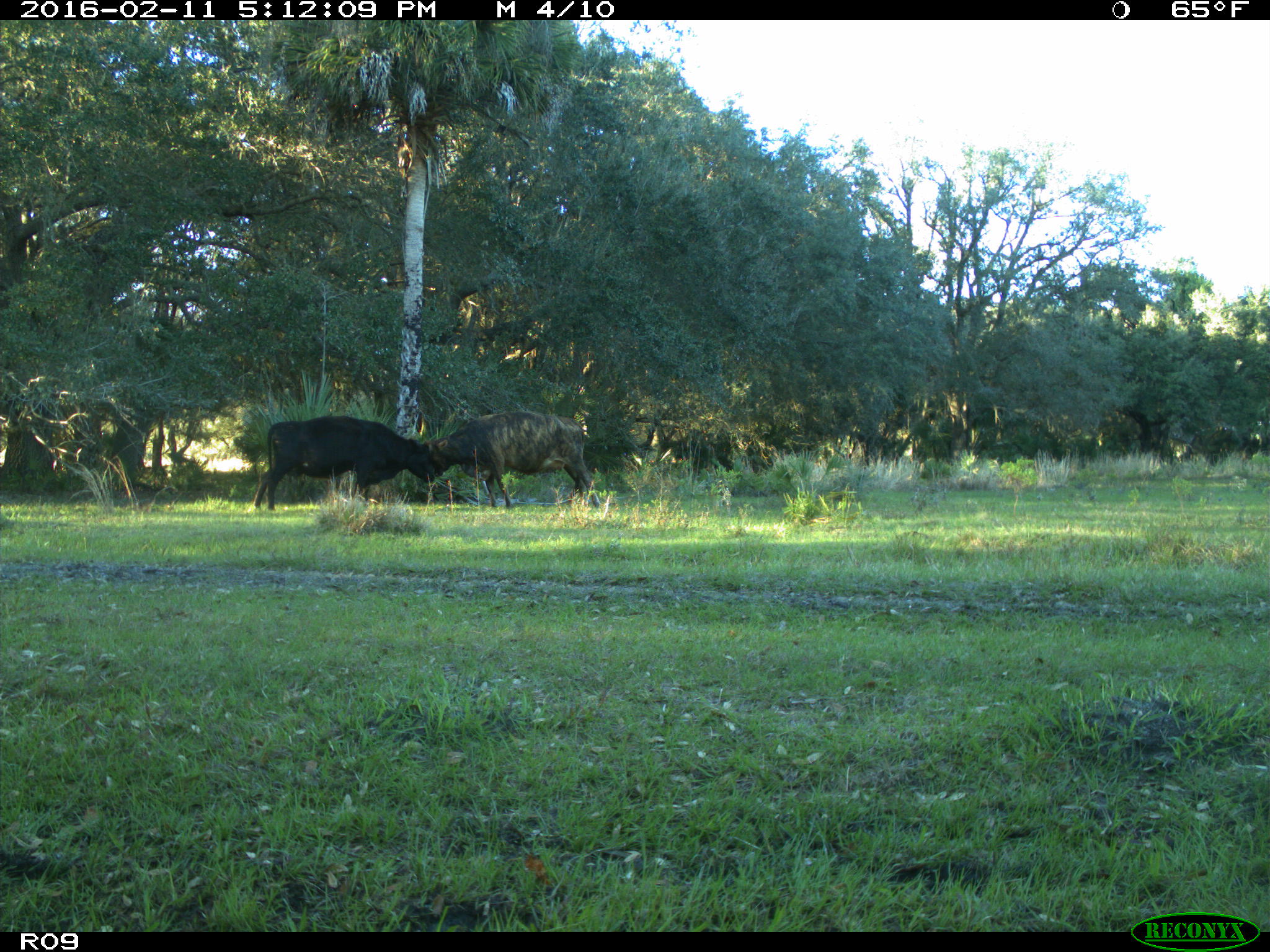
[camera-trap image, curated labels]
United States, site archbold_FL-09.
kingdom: Animalia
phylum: Chordata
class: Mammalia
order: Artiodactyla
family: Bovidae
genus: Bos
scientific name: Bos taurus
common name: domestic cow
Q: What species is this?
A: Bos taurus (domestic cow).